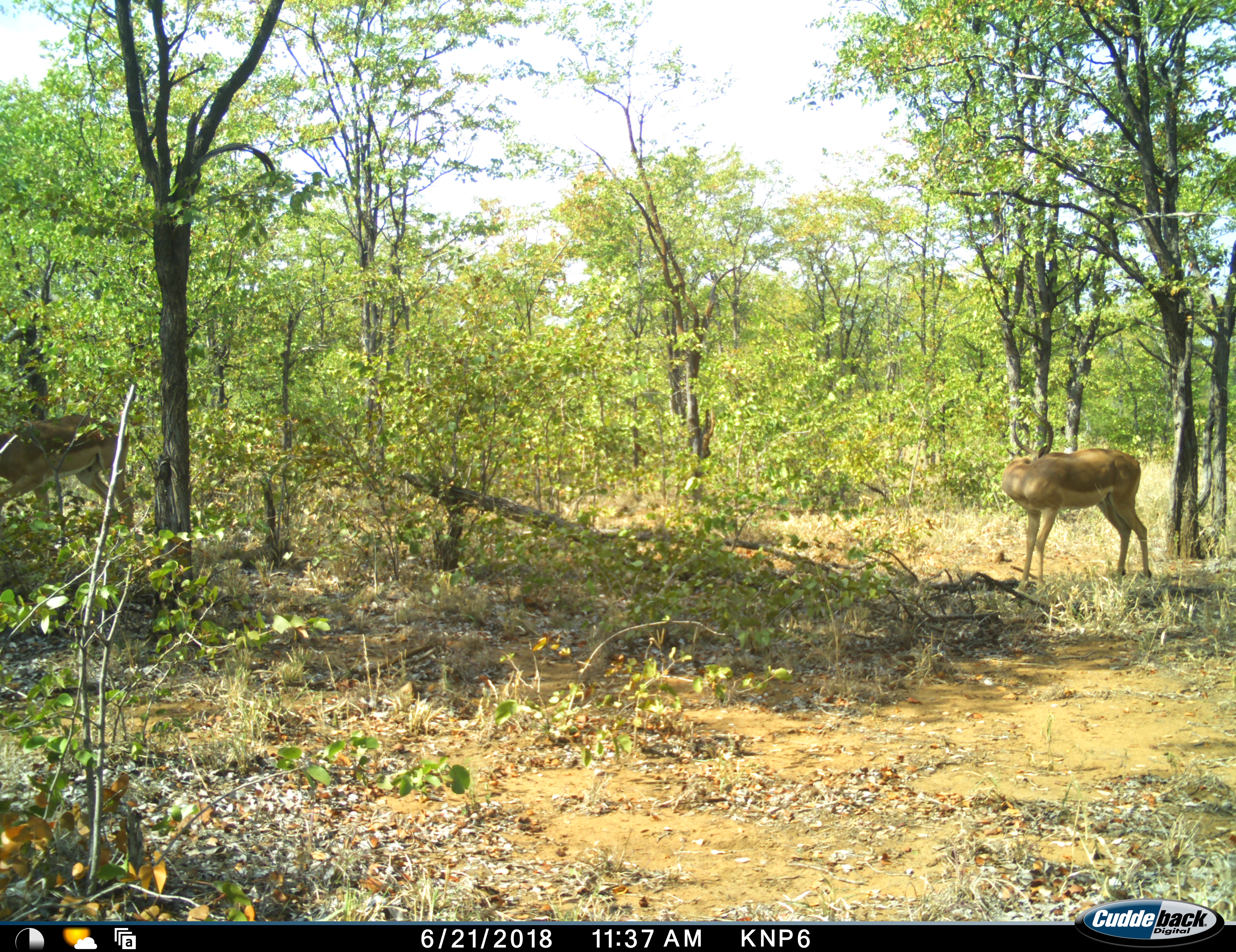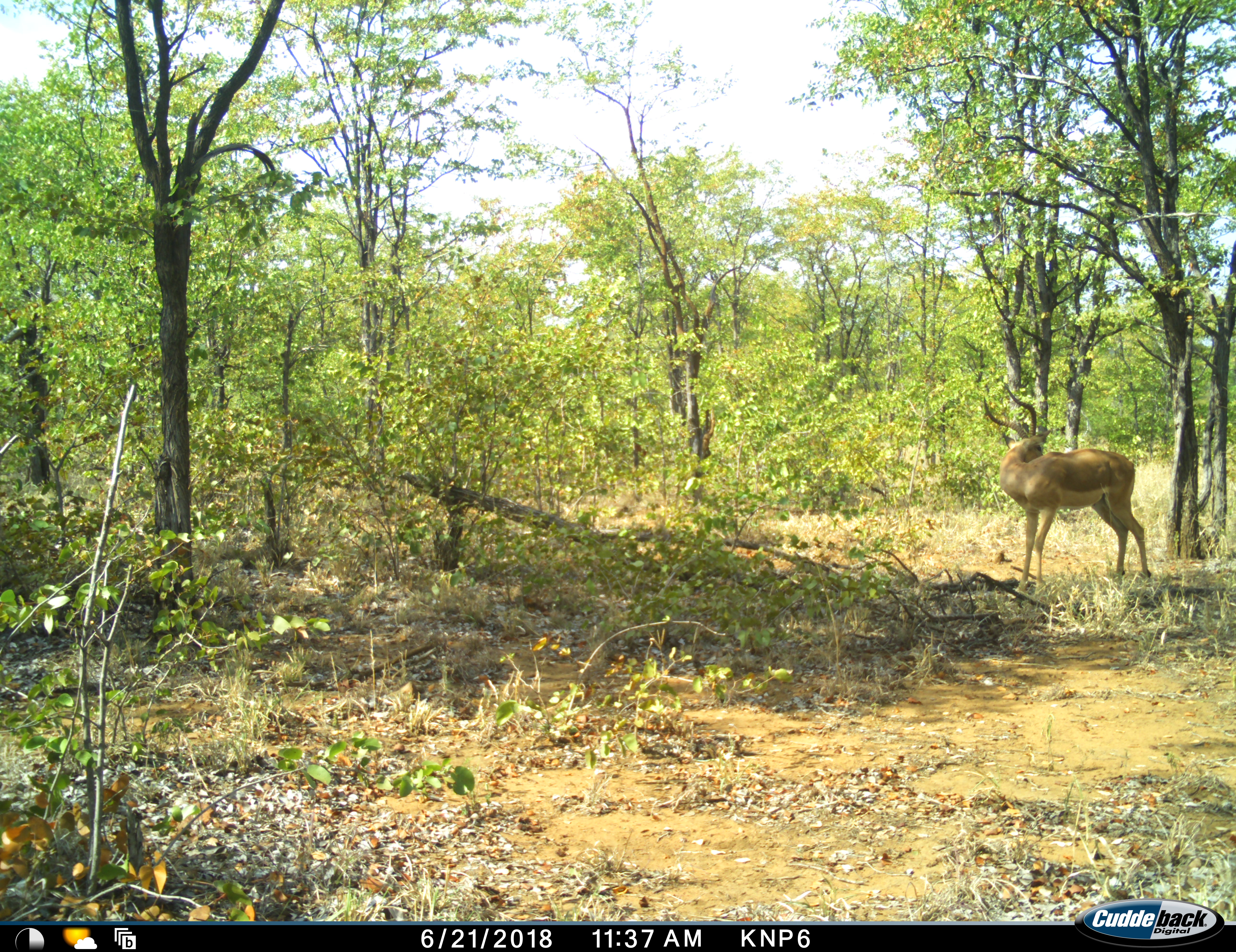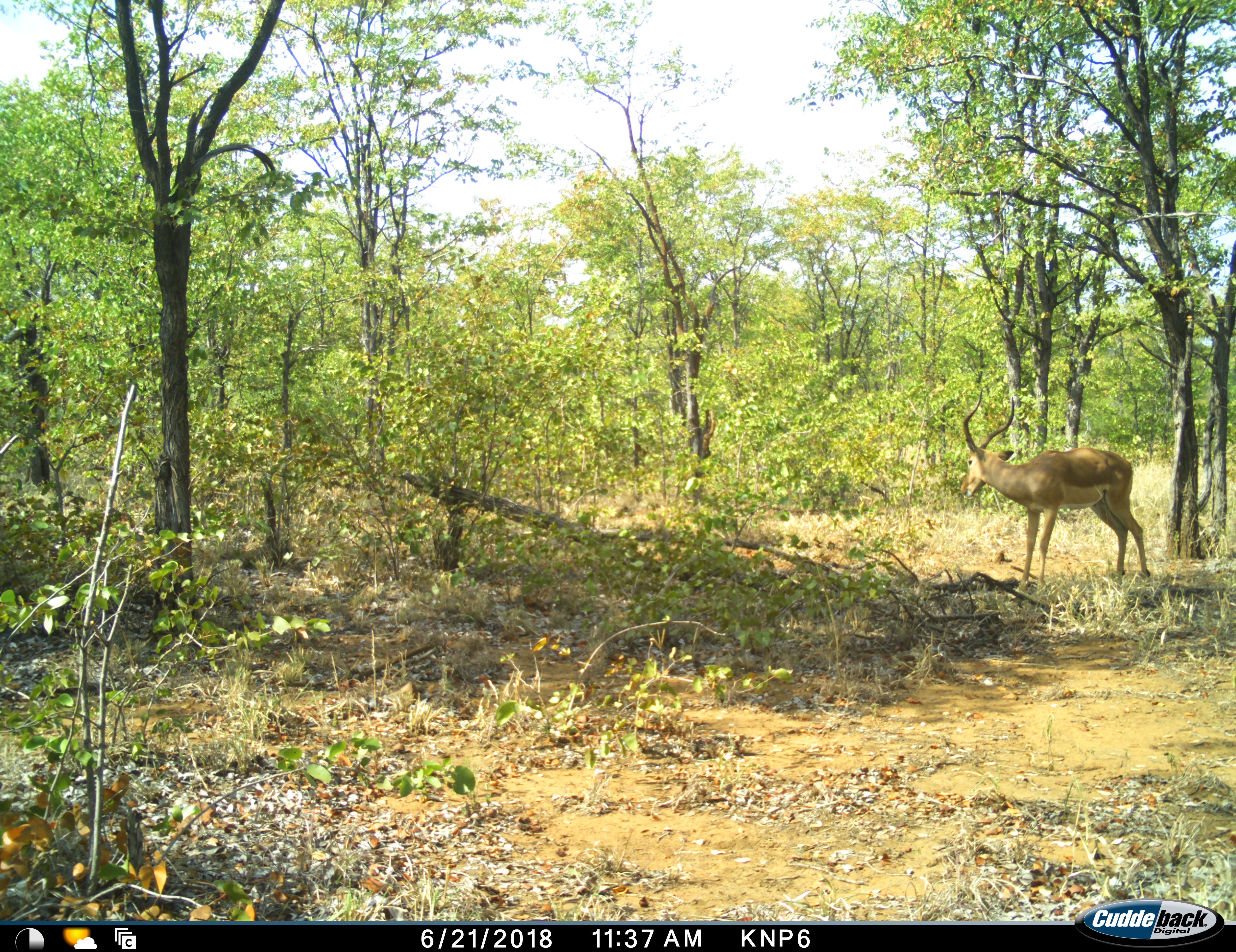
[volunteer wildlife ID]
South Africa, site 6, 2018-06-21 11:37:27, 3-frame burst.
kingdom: Animalia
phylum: Chordata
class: Mammalia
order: Artiodactyla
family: Bovidae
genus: Aepyceros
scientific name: Aepyceros melampus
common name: impala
Impala (Aepyceros melampus), count 2. Behavior (volunteer vote fractions): standing 70%, resting 10%, moving 70%, interacting 0%. Young present (vote fraction): 0%. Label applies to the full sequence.